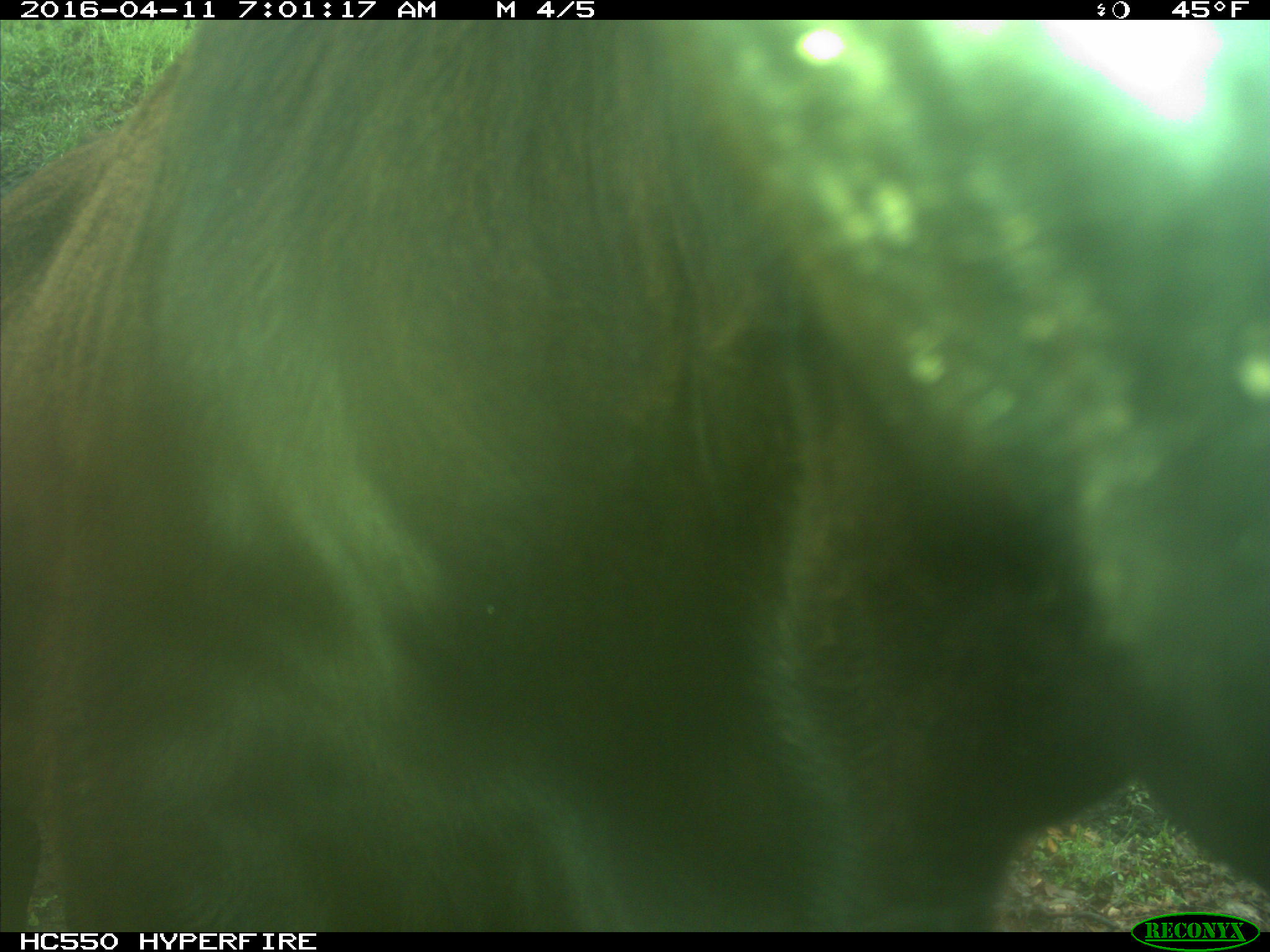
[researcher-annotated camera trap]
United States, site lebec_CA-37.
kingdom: Animalia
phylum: Chordata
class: Mammalia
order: Artiodactyla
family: Bovidae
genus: Bos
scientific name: Bos taurus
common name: domestic cow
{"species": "Bos taurus (domestic cow)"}